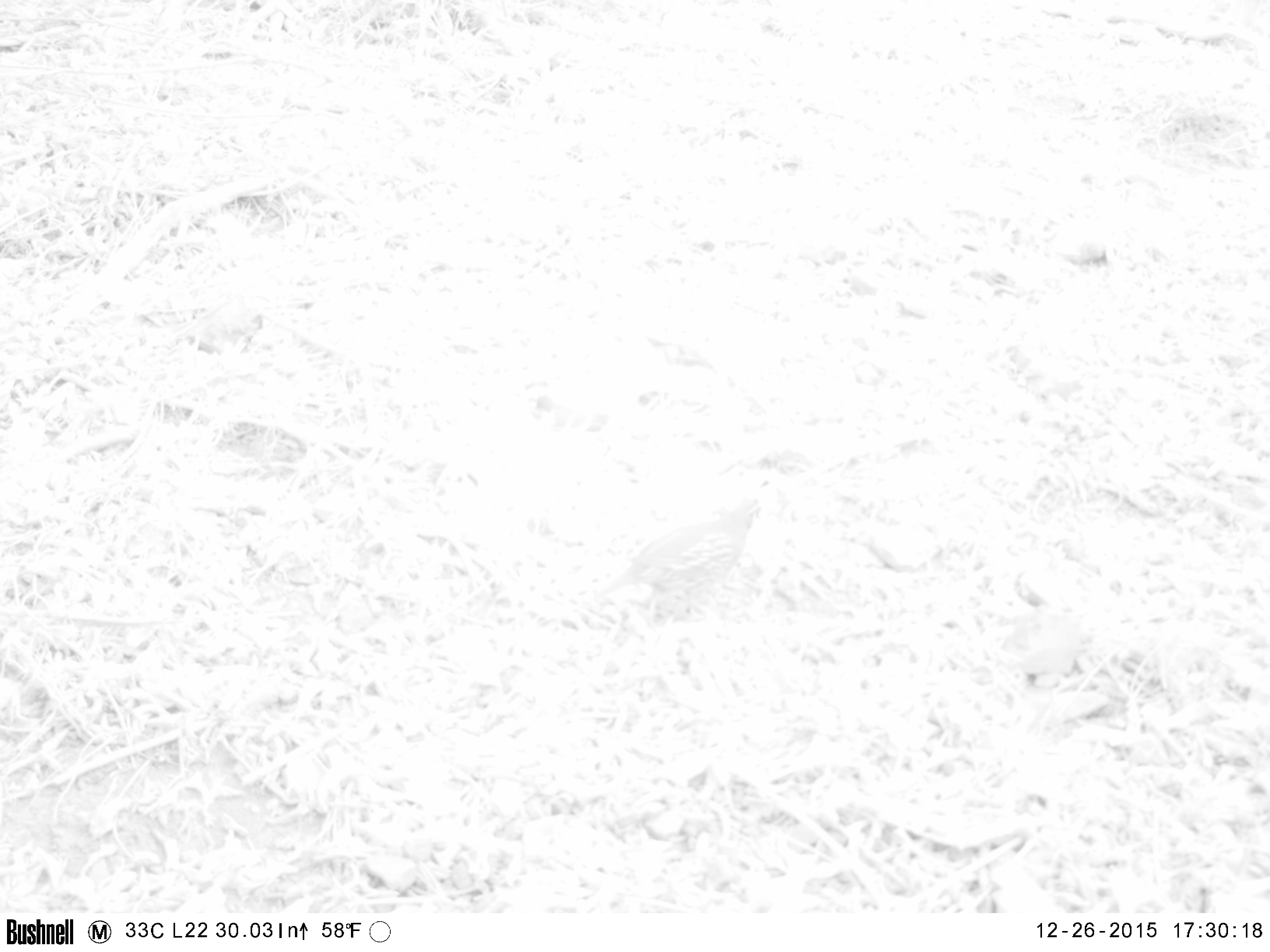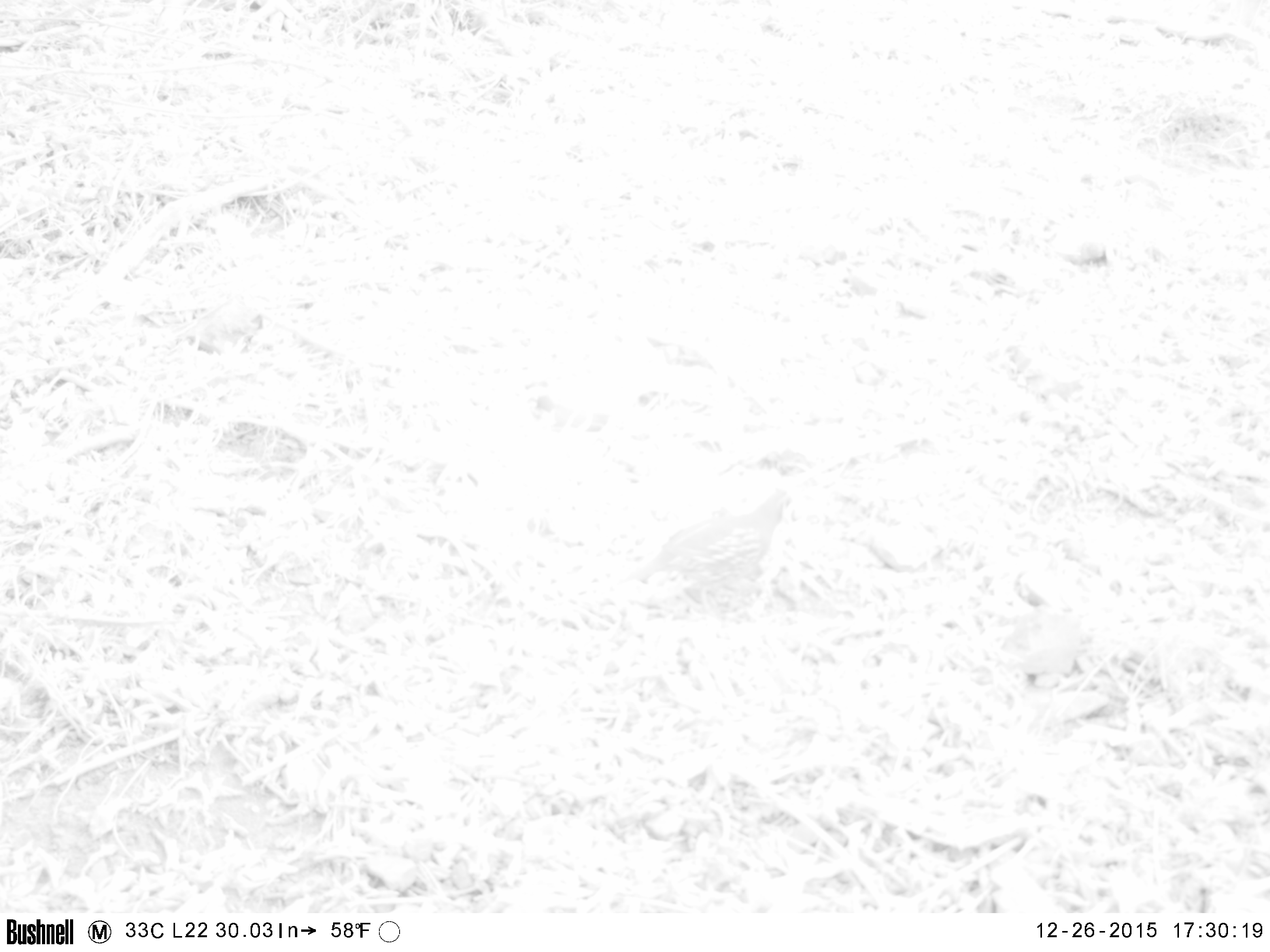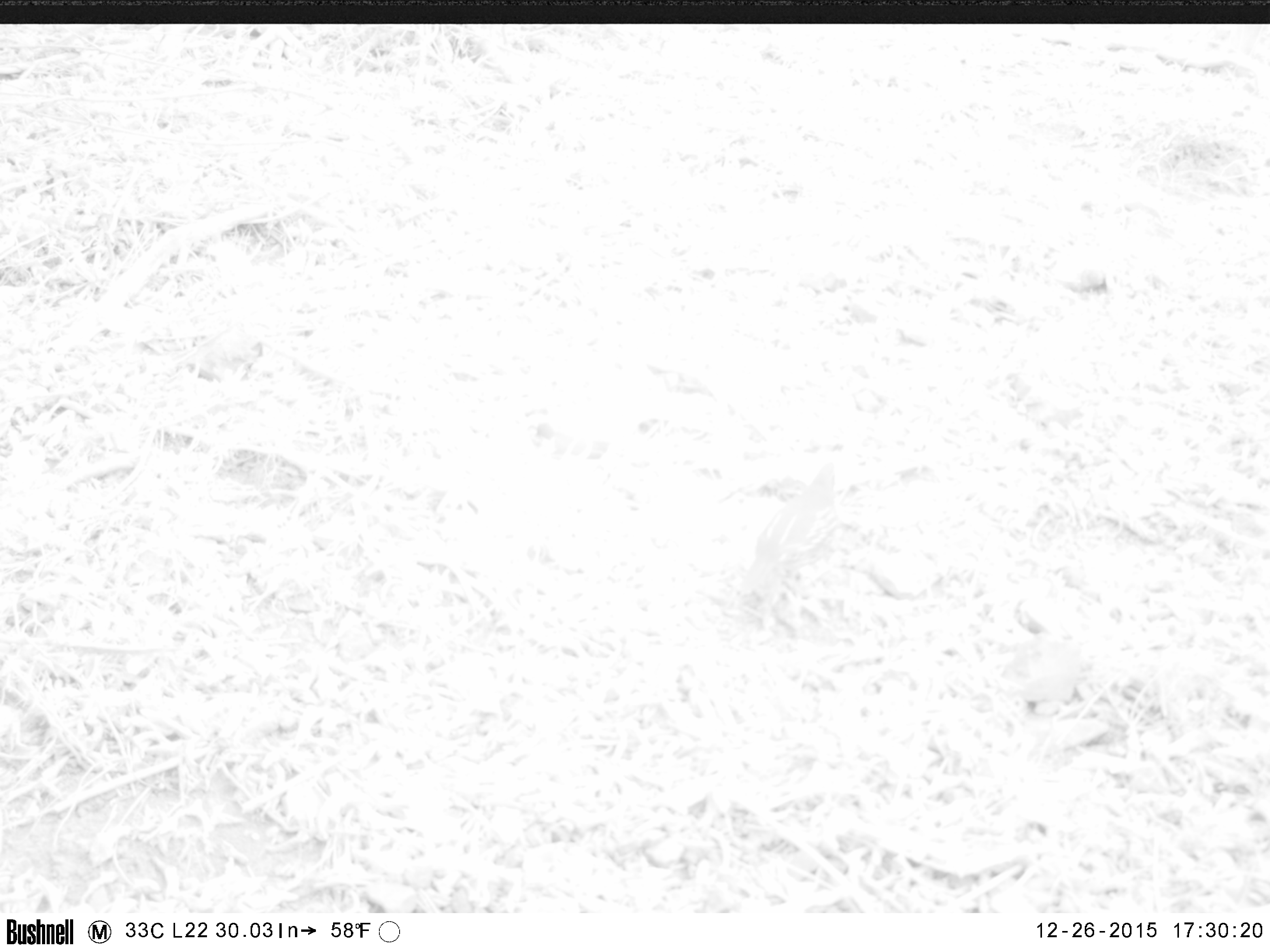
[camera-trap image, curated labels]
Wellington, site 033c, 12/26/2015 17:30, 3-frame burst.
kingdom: Animalia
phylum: Chordata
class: Aves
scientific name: Aves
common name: bird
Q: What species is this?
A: Bird (Aves).